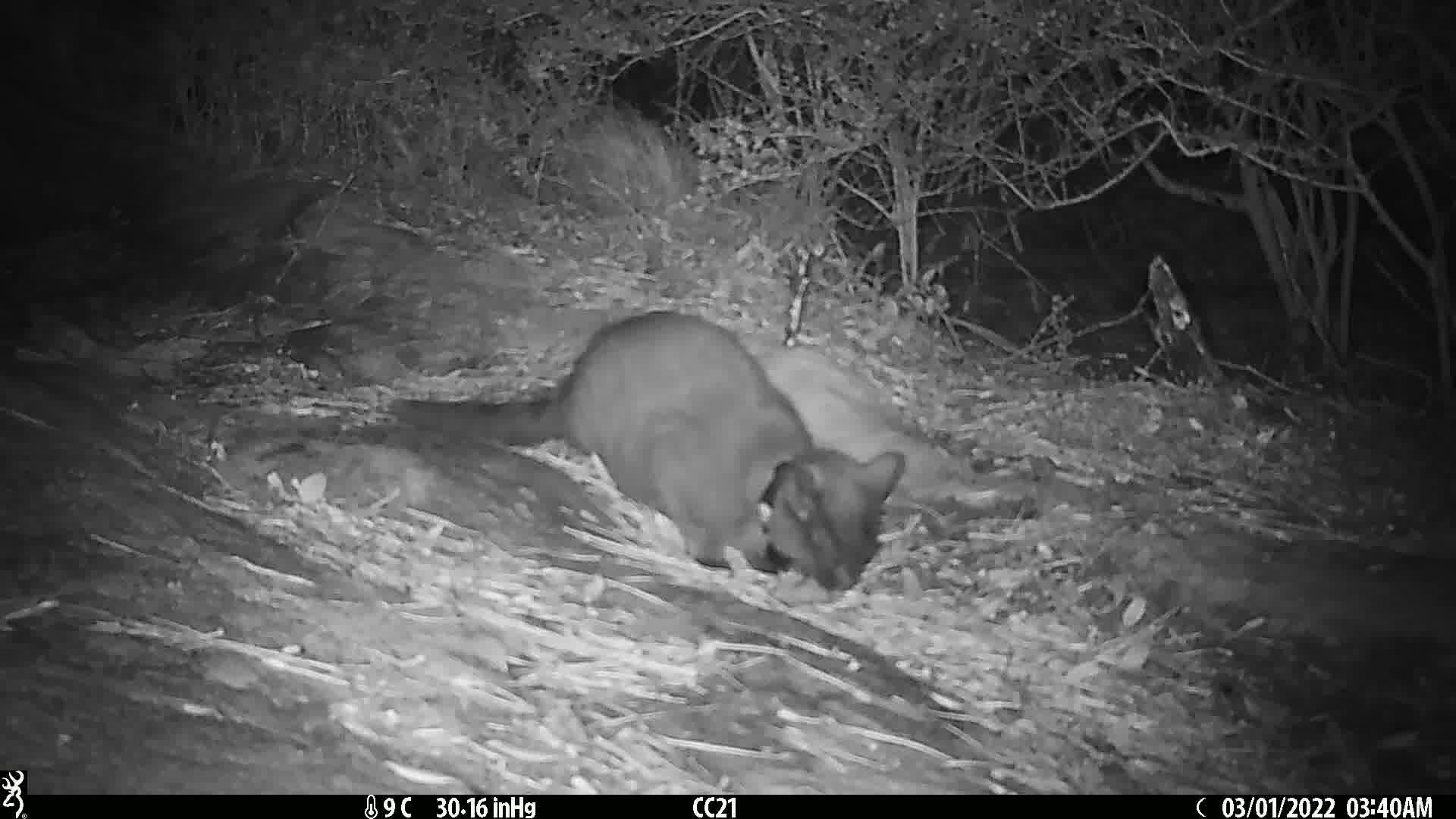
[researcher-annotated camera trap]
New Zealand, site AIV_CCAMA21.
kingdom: Animalia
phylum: Chordata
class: Mammalia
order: Carnivora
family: Felidae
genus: Felis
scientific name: Felis catus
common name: domestic cat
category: cat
Cat (domestic cat) (Felis catus).